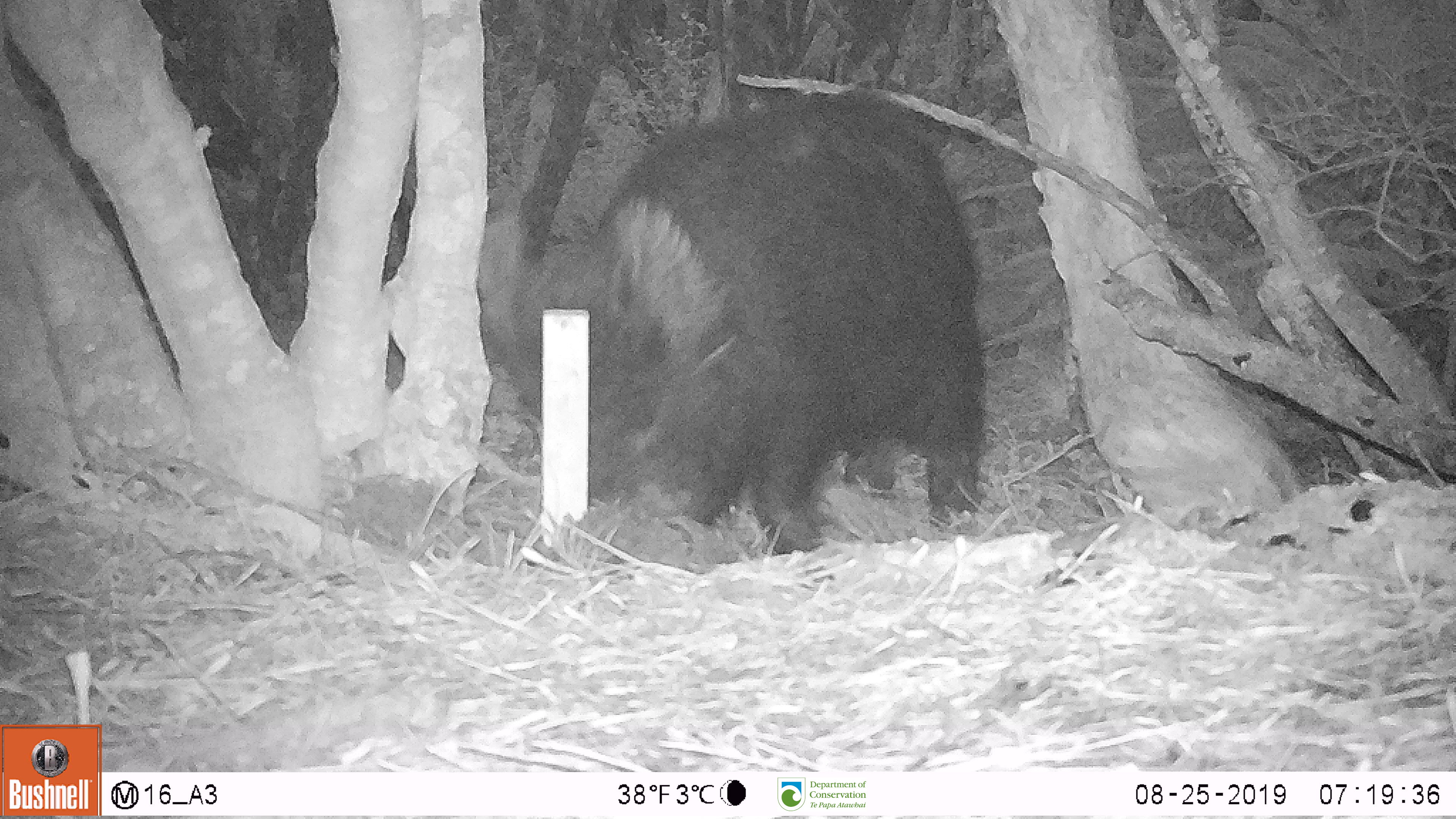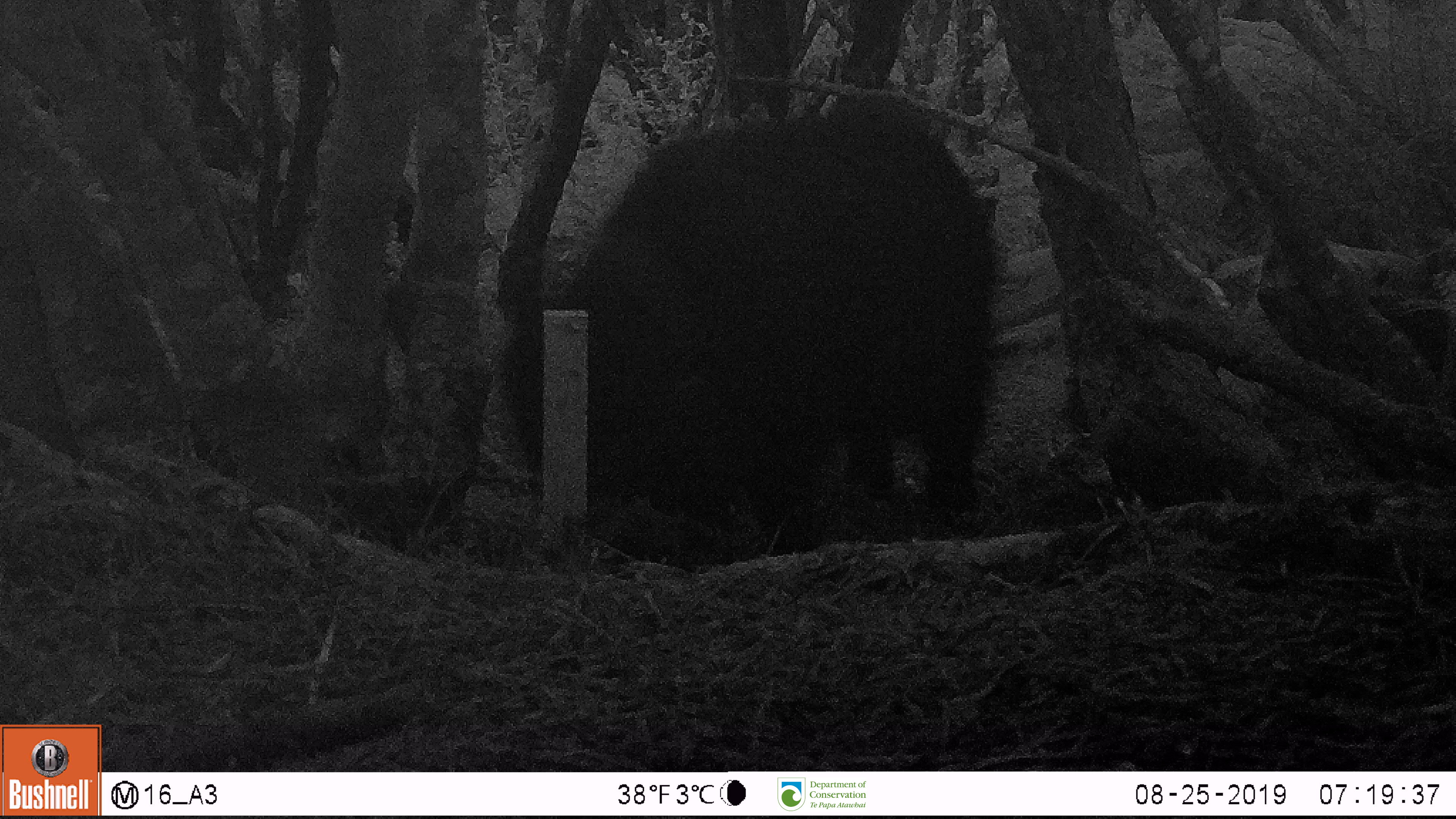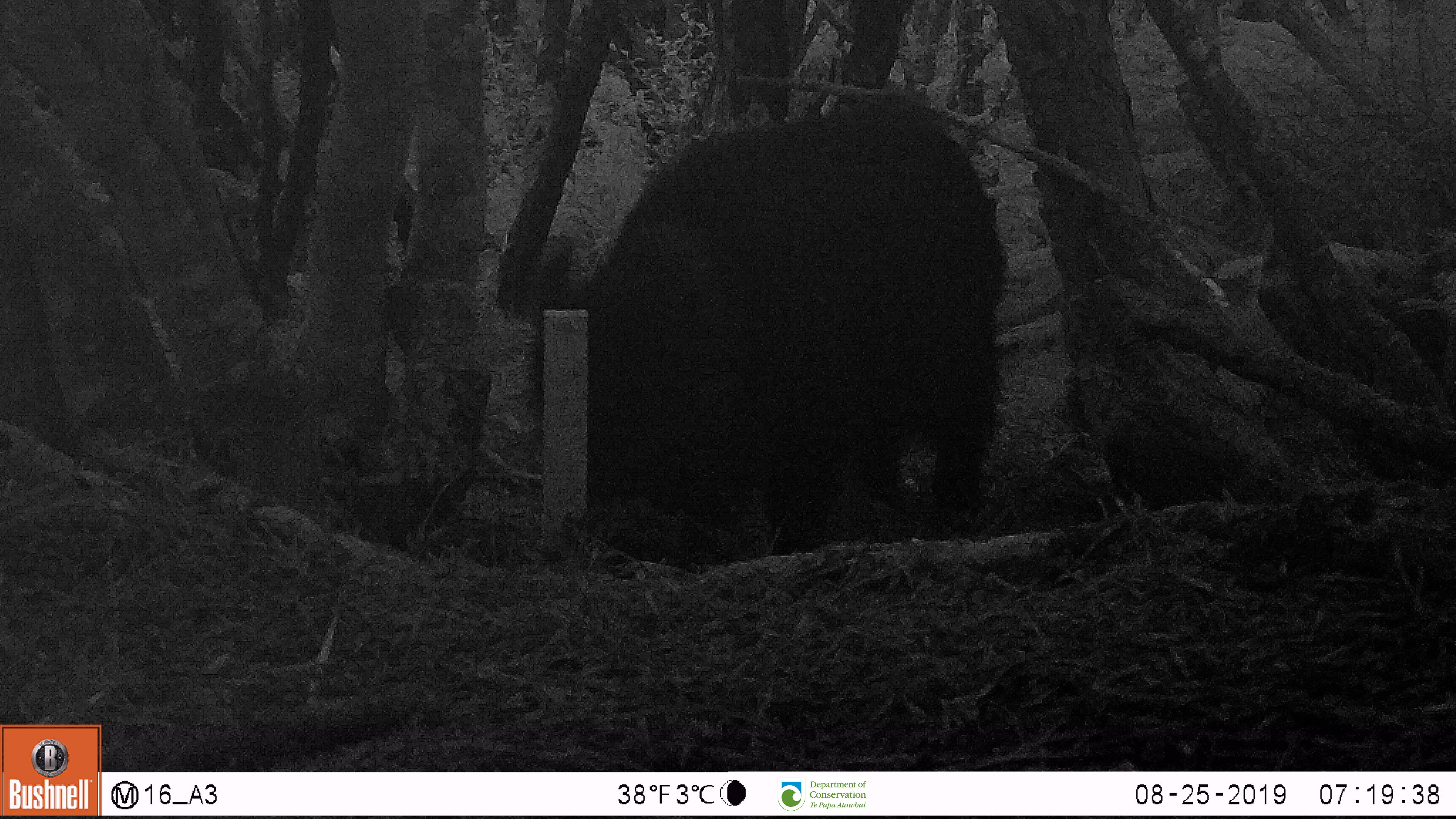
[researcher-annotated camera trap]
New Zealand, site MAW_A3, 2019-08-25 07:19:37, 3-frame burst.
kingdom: Animalia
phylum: Chordata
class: Mammalia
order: Artiodactyla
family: Suidae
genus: Sus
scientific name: Sus scrofa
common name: pig